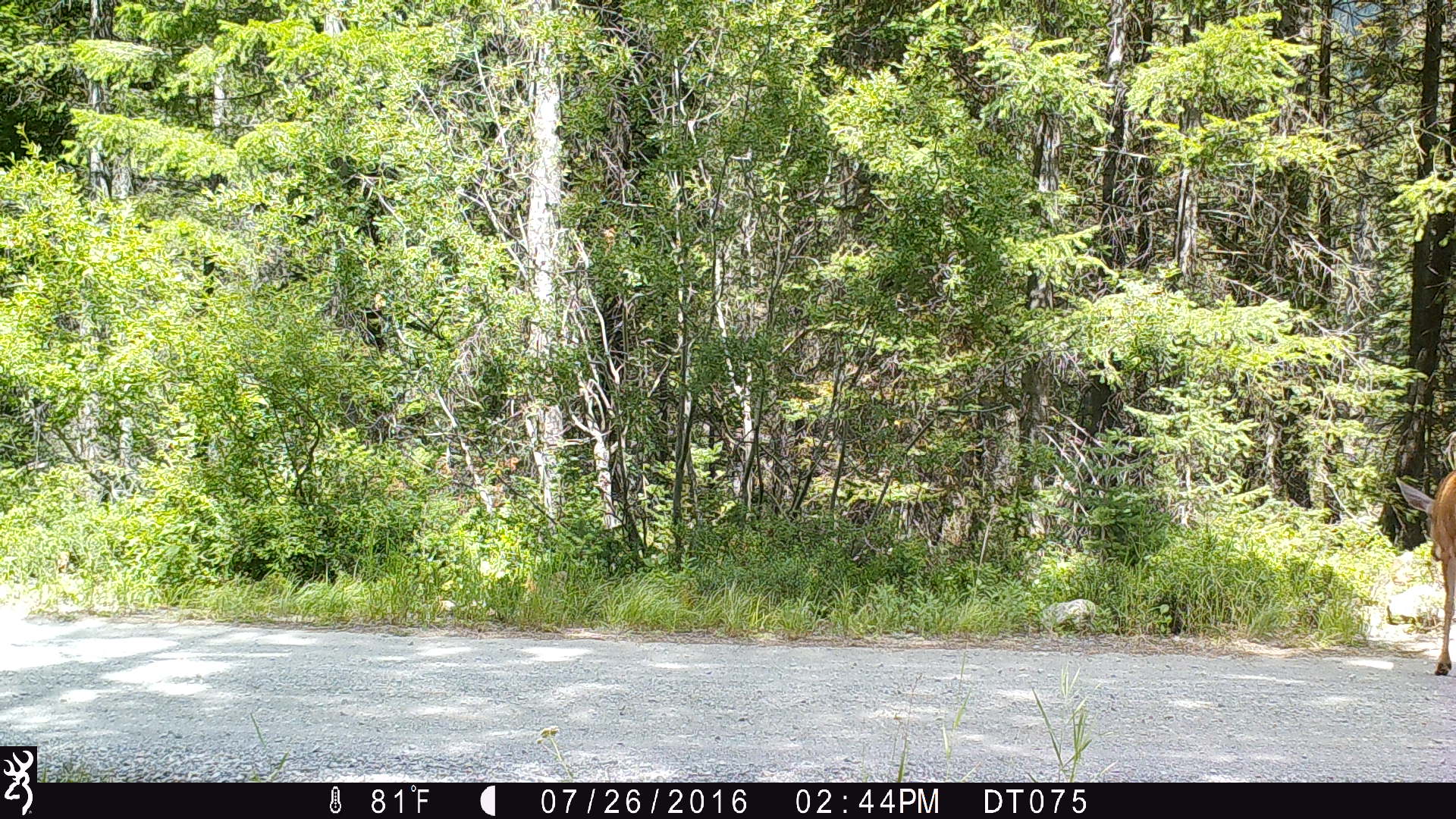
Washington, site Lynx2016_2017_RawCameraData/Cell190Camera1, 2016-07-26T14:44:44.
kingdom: Animalia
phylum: Chordata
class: Mammalia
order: Artiodactyla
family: Cervidae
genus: Odocoileus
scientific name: Odocoileus hemionus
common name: mule deer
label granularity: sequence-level